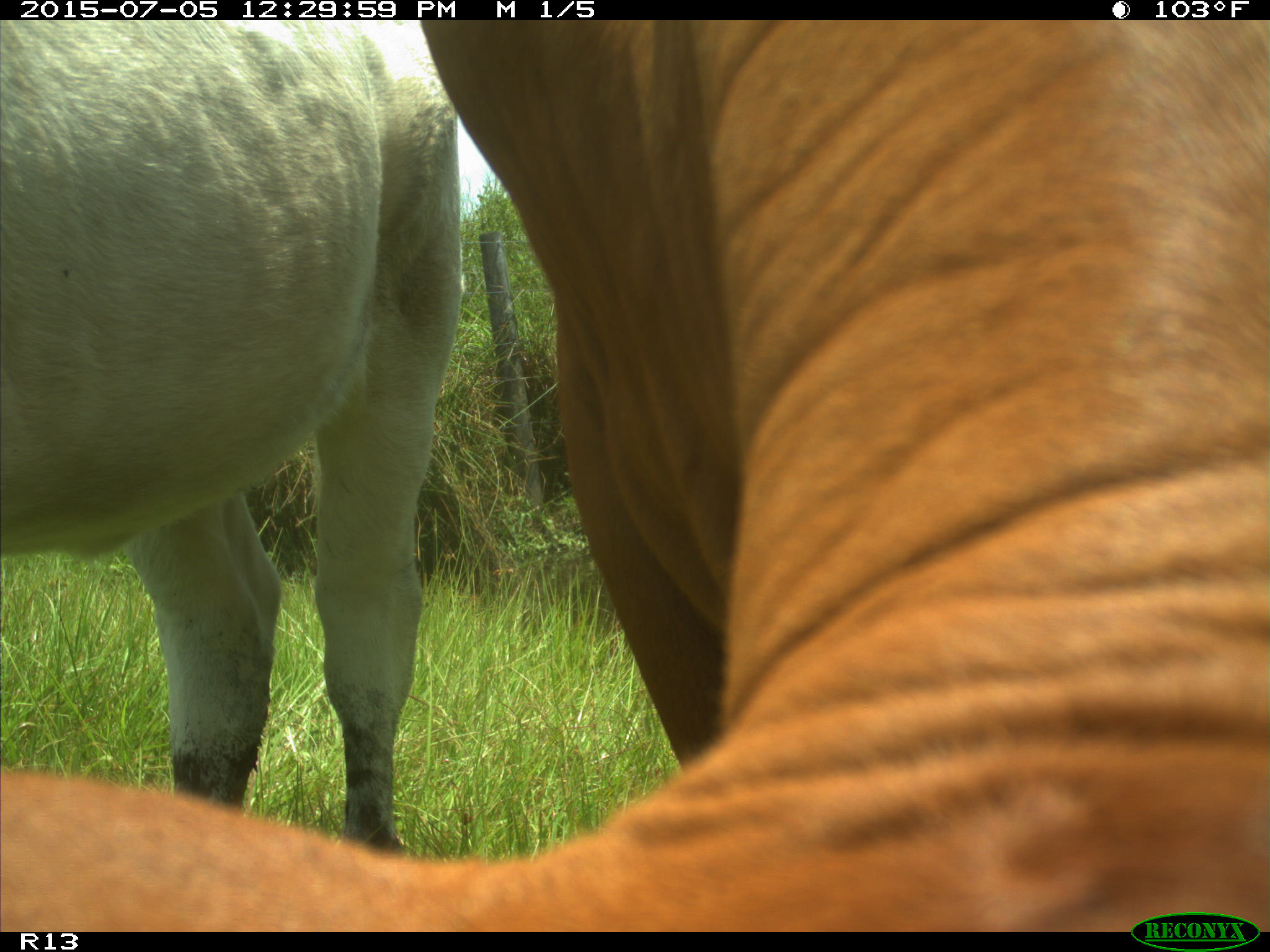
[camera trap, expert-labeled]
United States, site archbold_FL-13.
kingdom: Animalia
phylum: Chordata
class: Mammalia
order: Artiodactyla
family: Bovidae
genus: Bos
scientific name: Bos taurus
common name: domestic cow